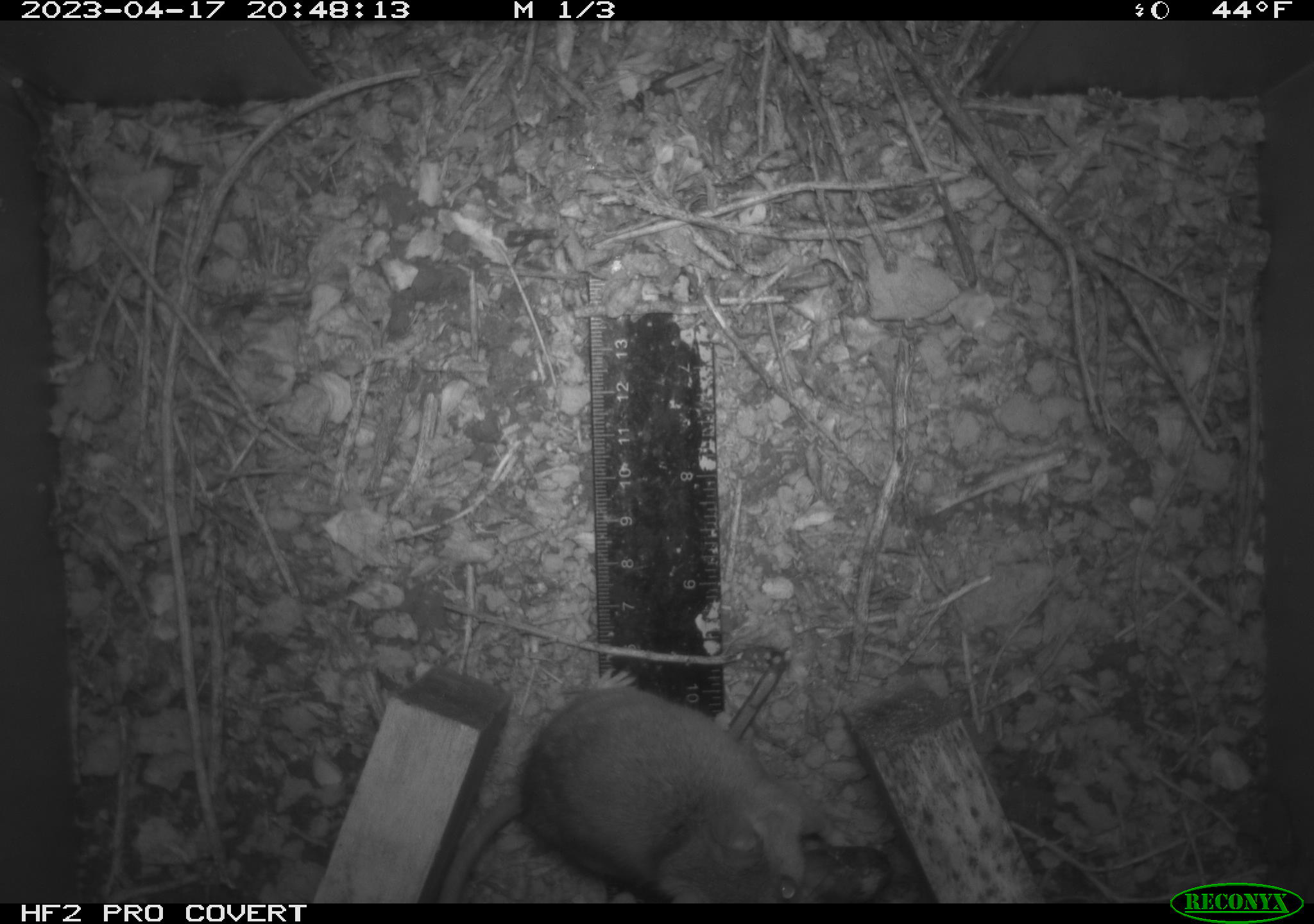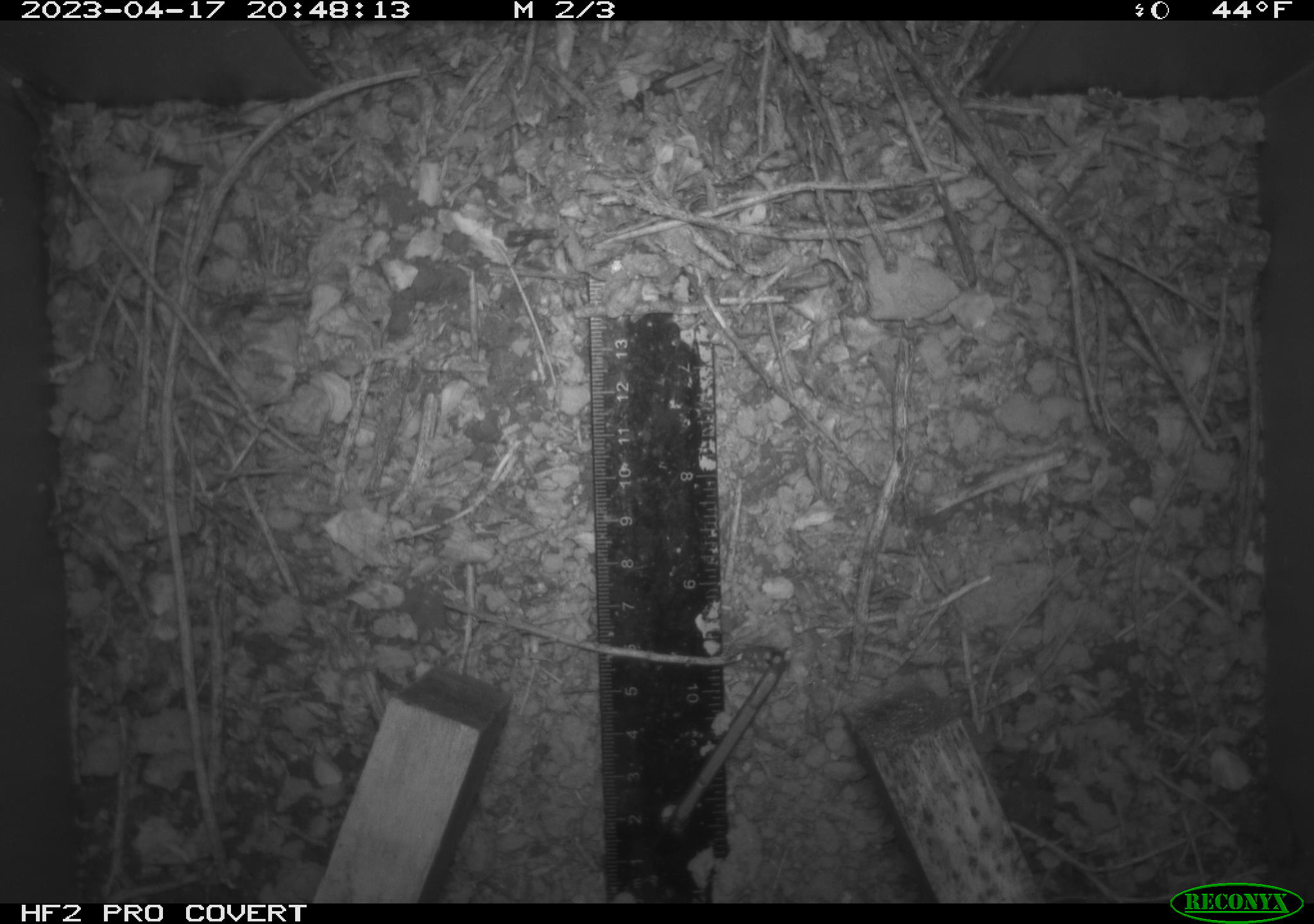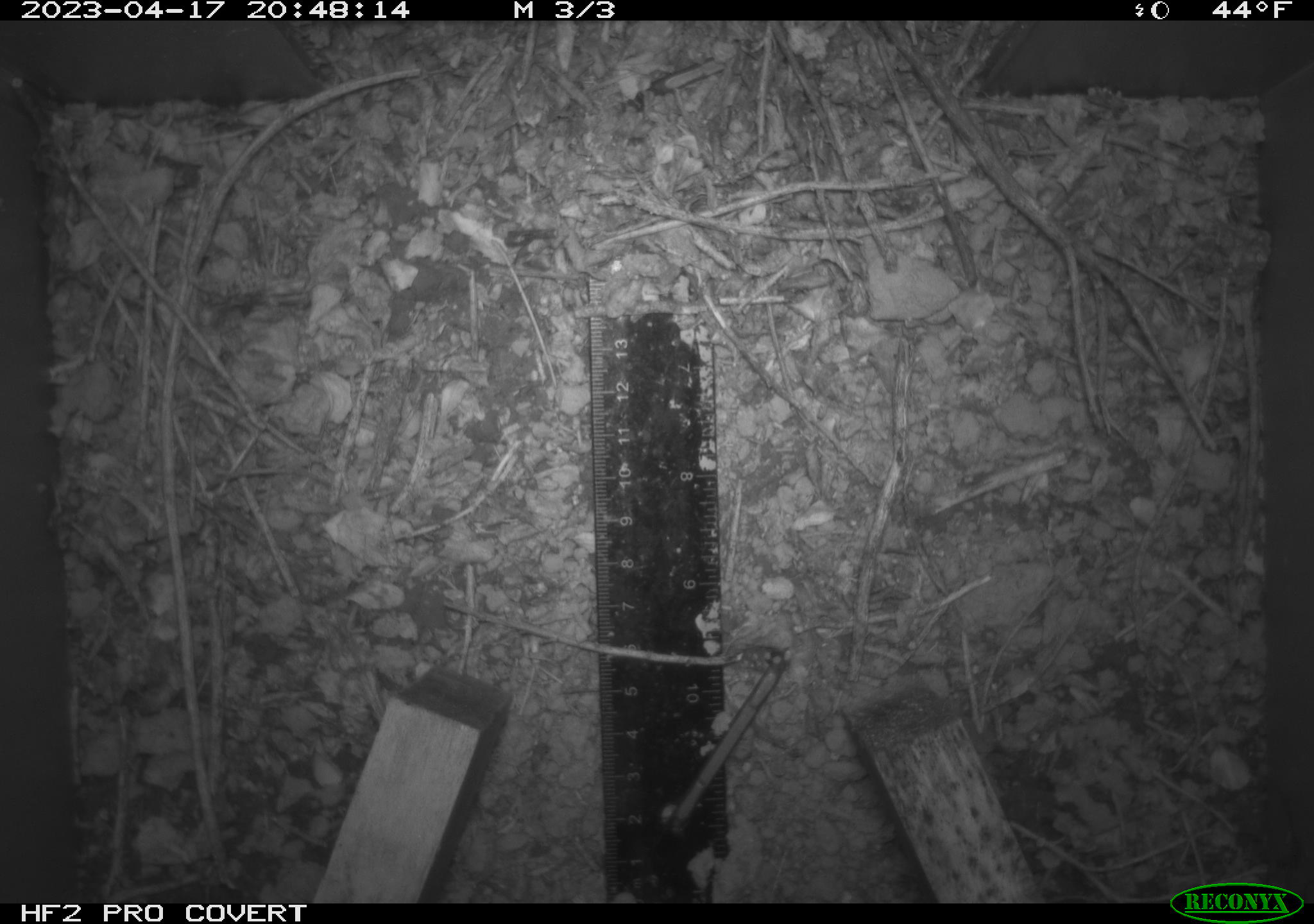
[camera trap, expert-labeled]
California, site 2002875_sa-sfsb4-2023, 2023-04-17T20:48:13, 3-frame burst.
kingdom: Animalia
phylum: Chordata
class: Mammalia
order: Rodentia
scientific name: Rodentia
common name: mouse species